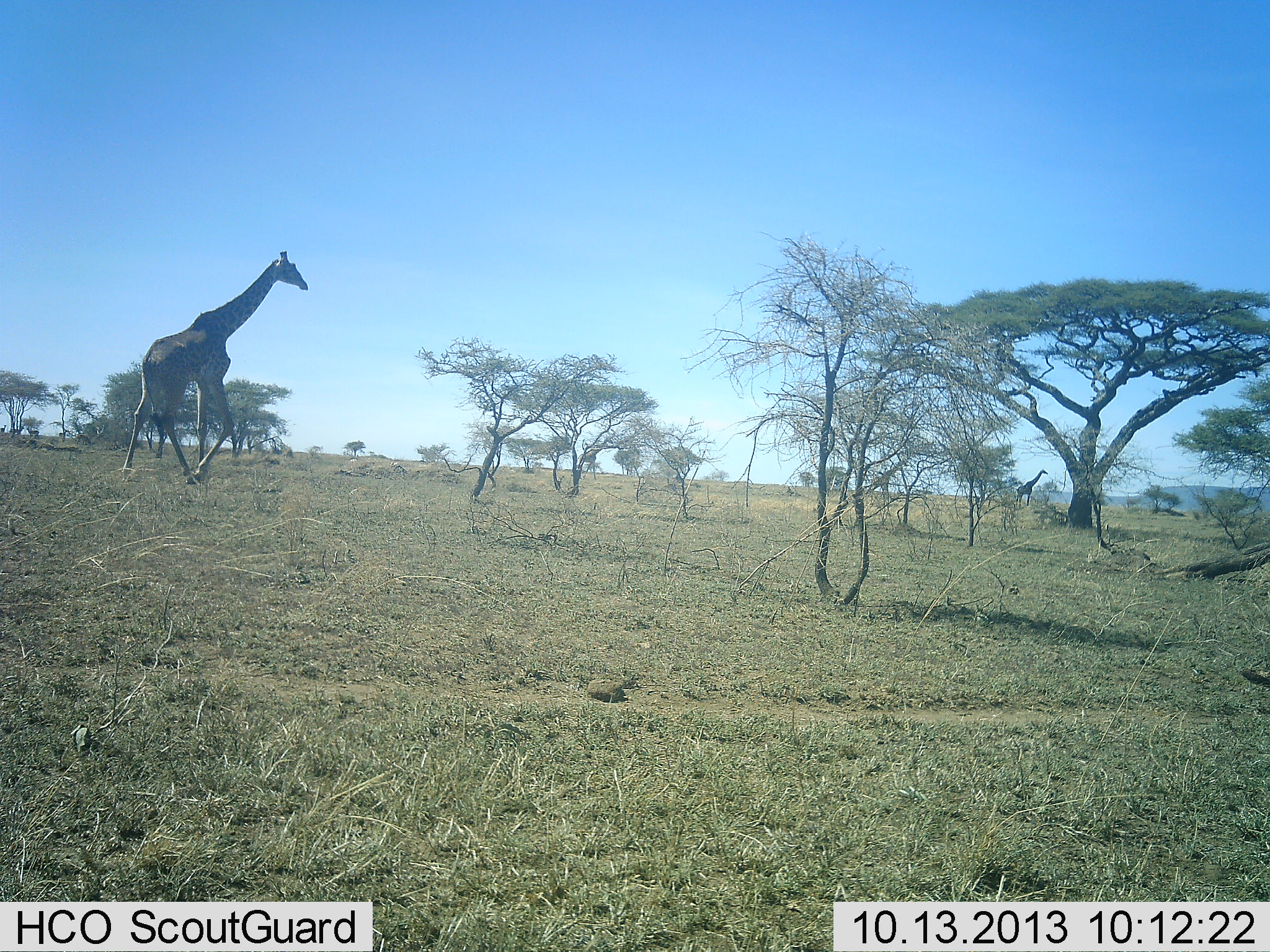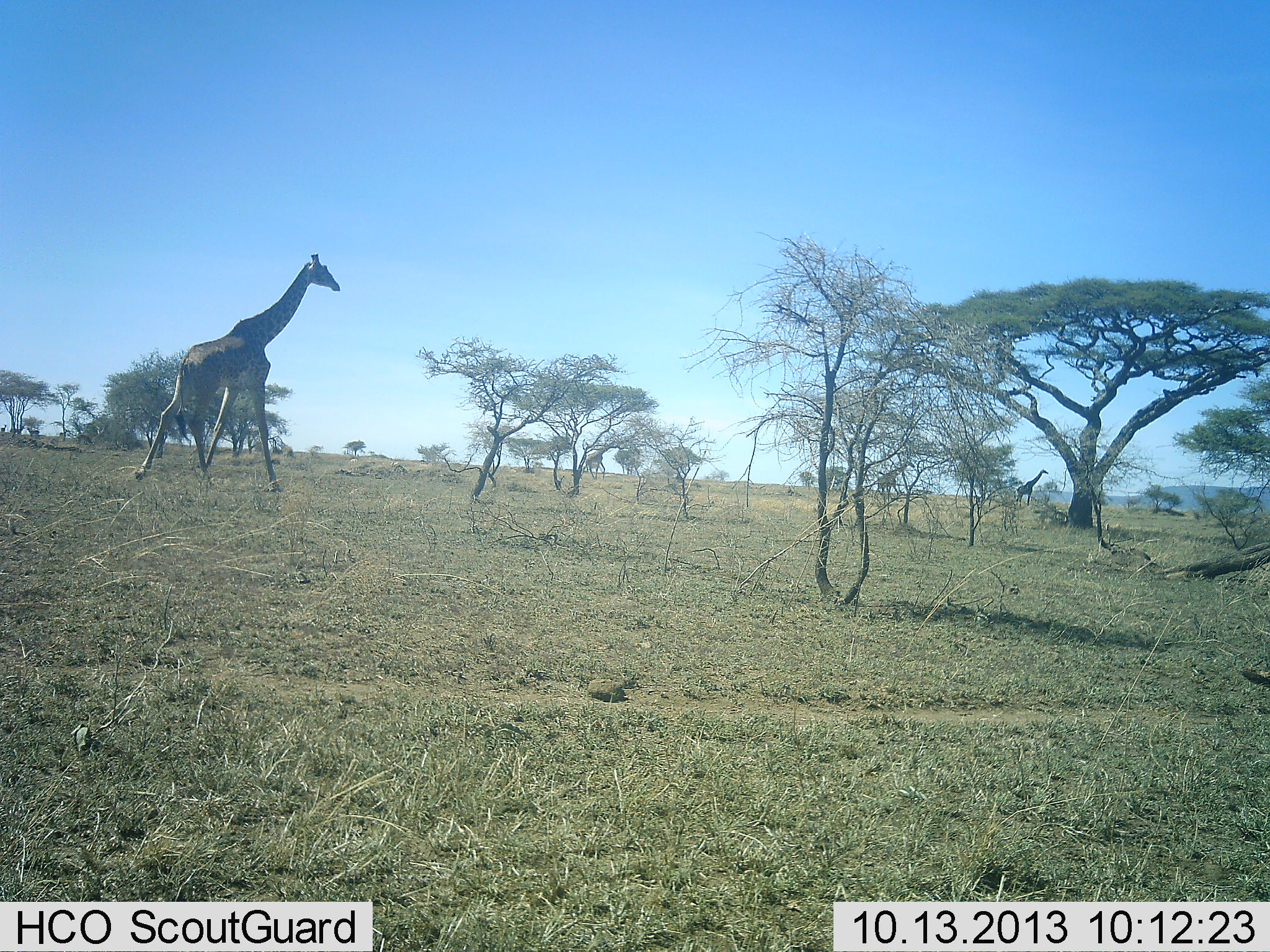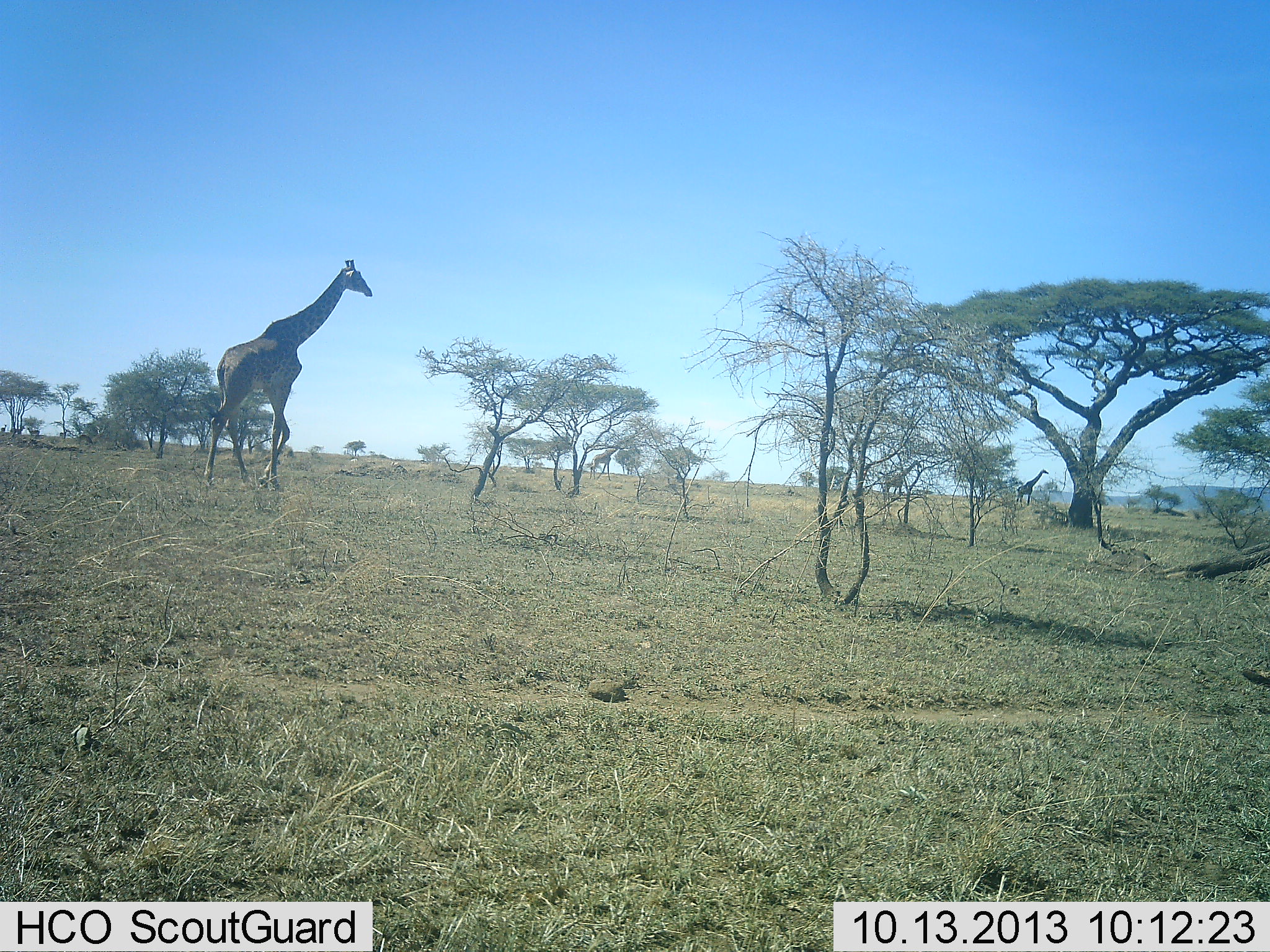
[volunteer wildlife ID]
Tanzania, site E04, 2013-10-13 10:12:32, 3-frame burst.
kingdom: Animalia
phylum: Chordata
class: Mammalia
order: Artiodactyla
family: Giraffidae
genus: Giraffa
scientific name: Giraffa camelopardalis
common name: giraffe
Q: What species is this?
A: Giraffe (Giraffa camelopardalis).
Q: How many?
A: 4.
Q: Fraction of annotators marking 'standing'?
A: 60%.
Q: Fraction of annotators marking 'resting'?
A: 0%.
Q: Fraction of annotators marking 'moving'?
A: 95%.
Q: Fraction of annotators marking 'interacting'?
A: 0%.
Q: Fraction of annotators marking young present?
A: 0%.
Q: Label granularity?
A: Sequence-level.